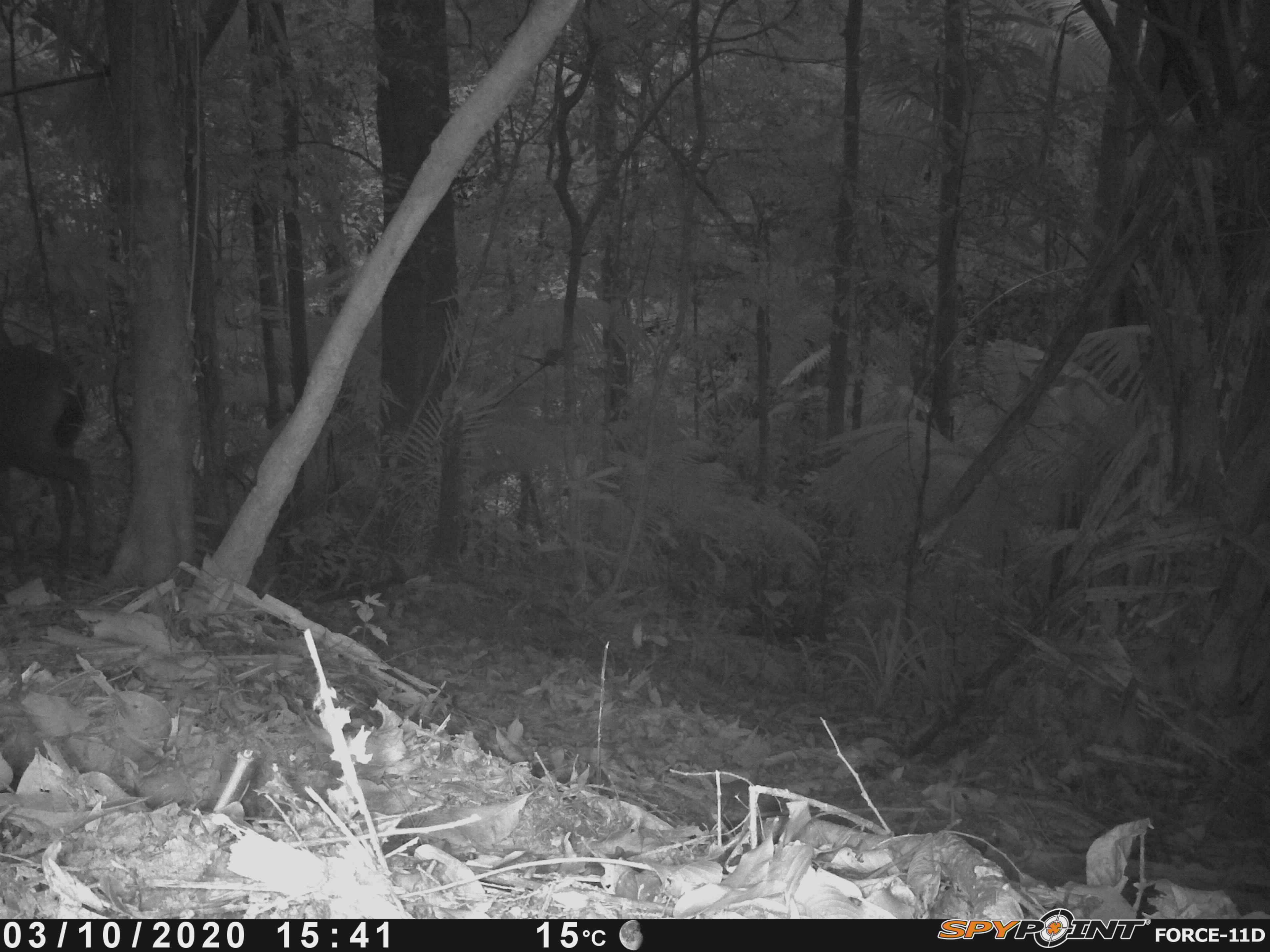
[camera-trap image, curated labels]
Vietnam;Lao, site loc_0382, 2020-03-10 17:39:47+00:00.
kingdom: Animalia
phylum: Chordata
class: Mammalia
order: Artiodactyla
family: Cervidae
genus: Rusa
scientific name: Rusa unicolor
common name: sambar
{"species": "sambar (Rusa unicolor)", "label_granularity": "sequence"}